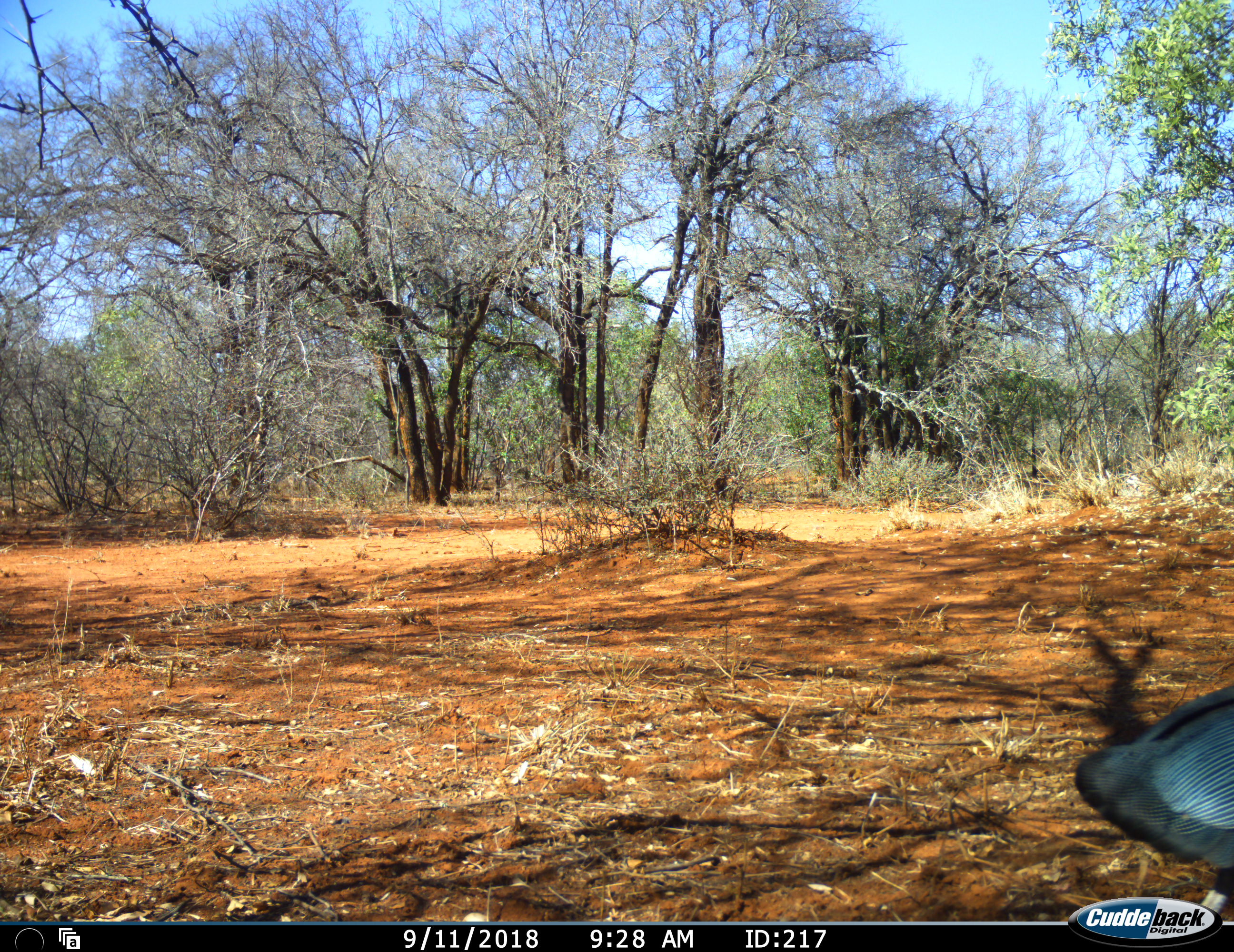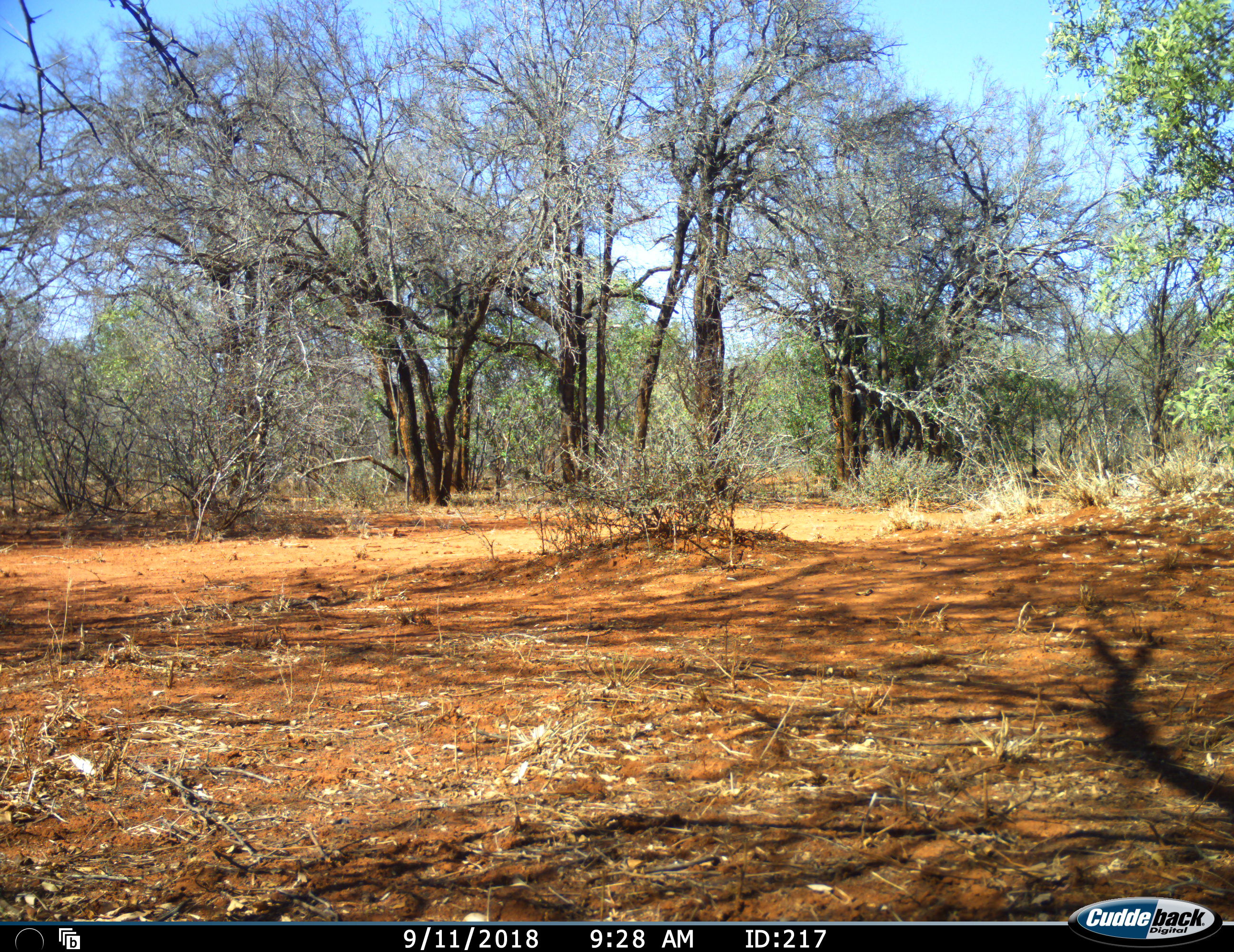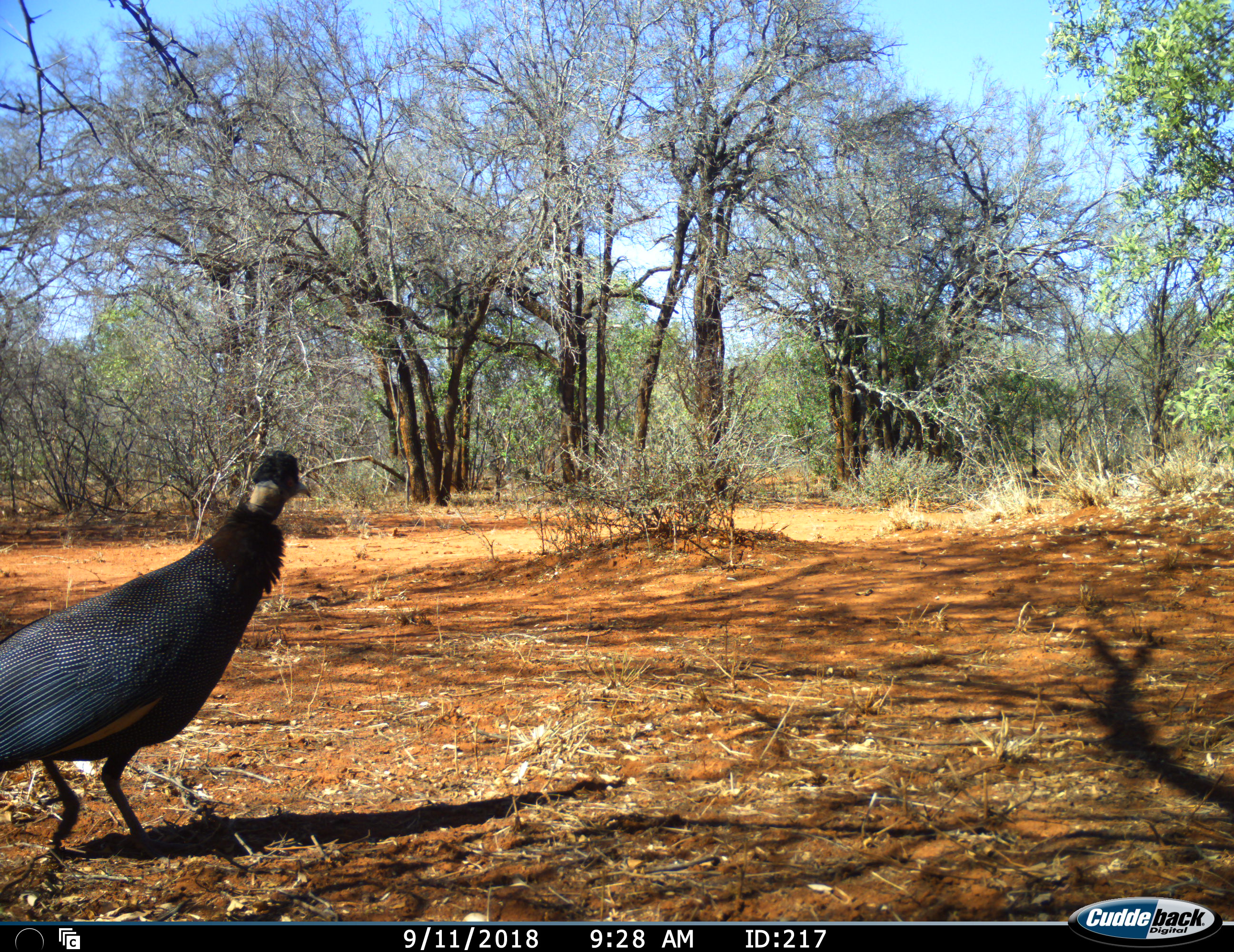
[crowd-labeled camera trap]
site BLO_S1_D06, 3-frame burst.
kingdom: Animalia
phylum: Chordata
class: Aves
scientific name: Aves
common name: bird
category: birdother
Birdother (bird) (Aves), count 2. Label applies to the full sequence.